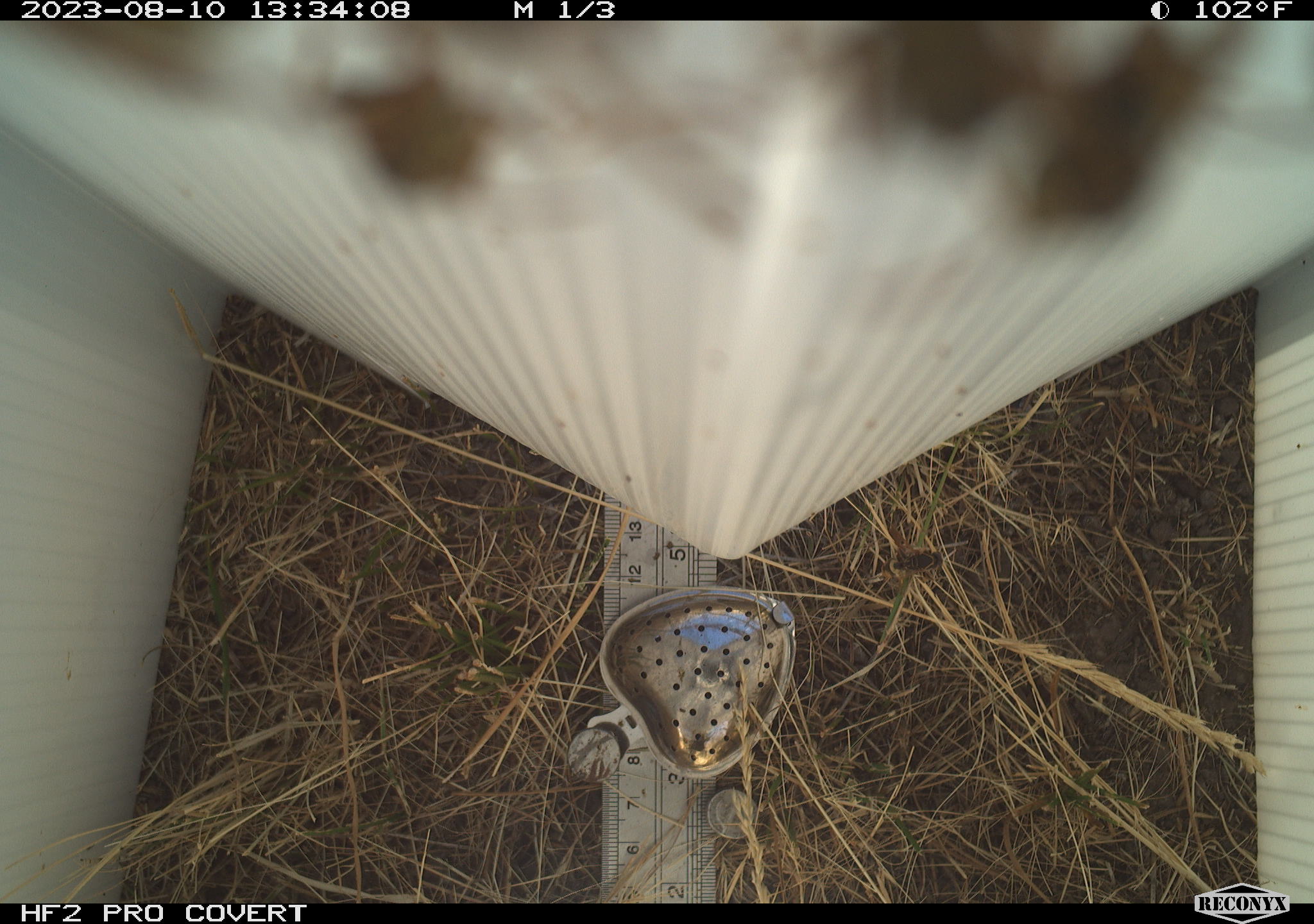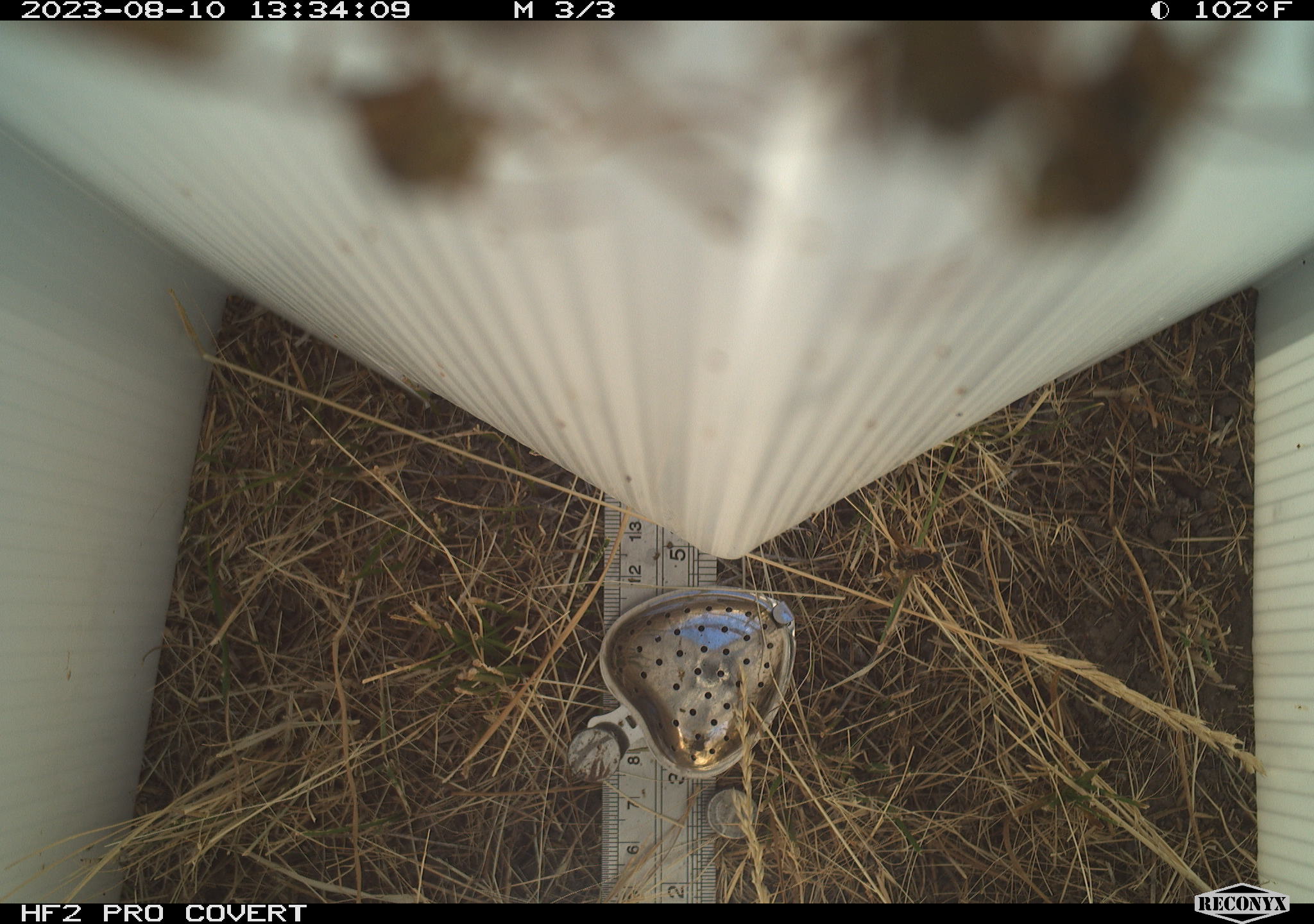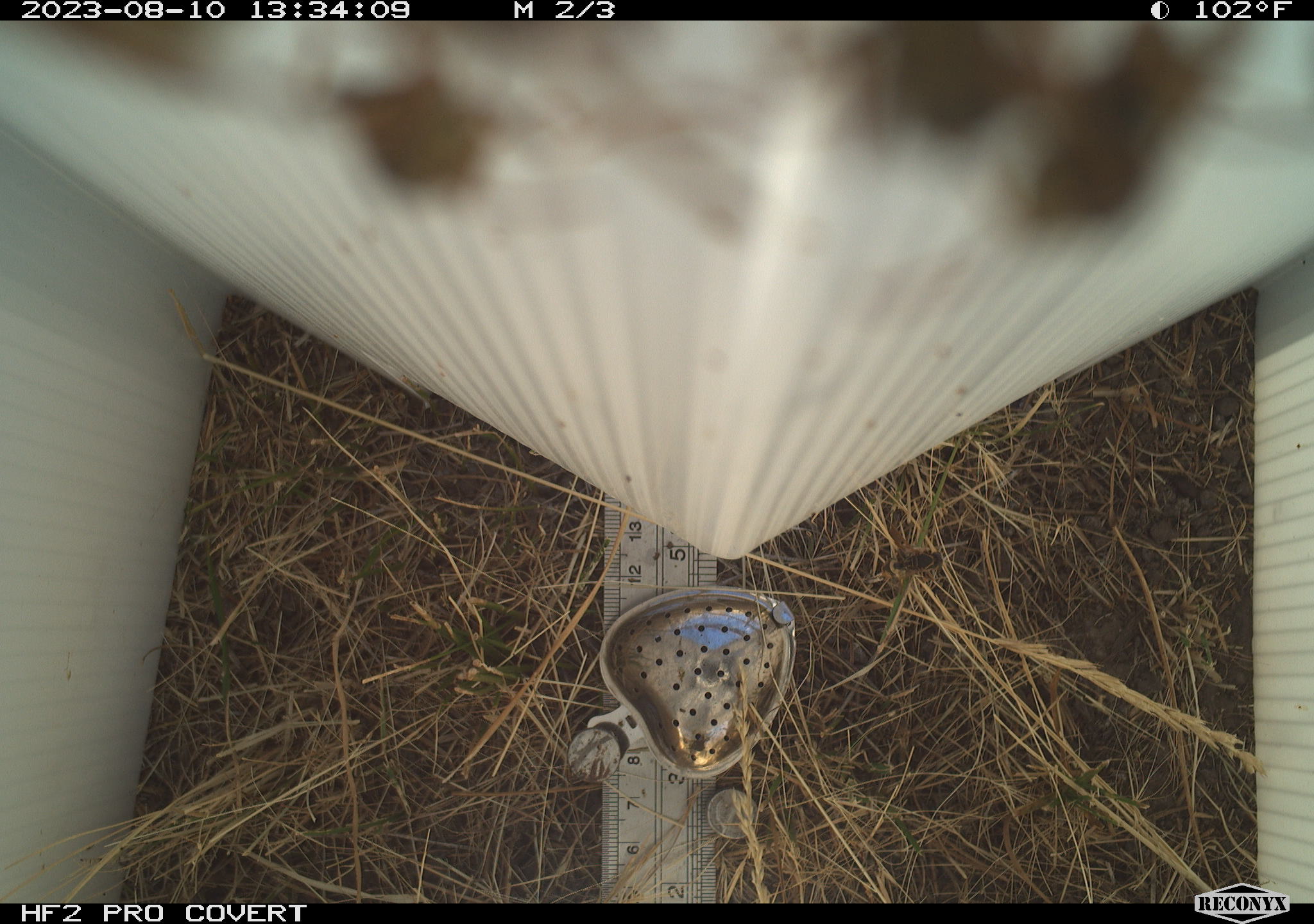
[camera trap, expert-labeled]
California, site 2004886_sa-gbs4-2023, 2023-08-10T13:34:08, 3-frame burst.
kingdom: Animalia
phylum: Arthropoda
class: Insecta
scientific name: Insecta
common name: insect